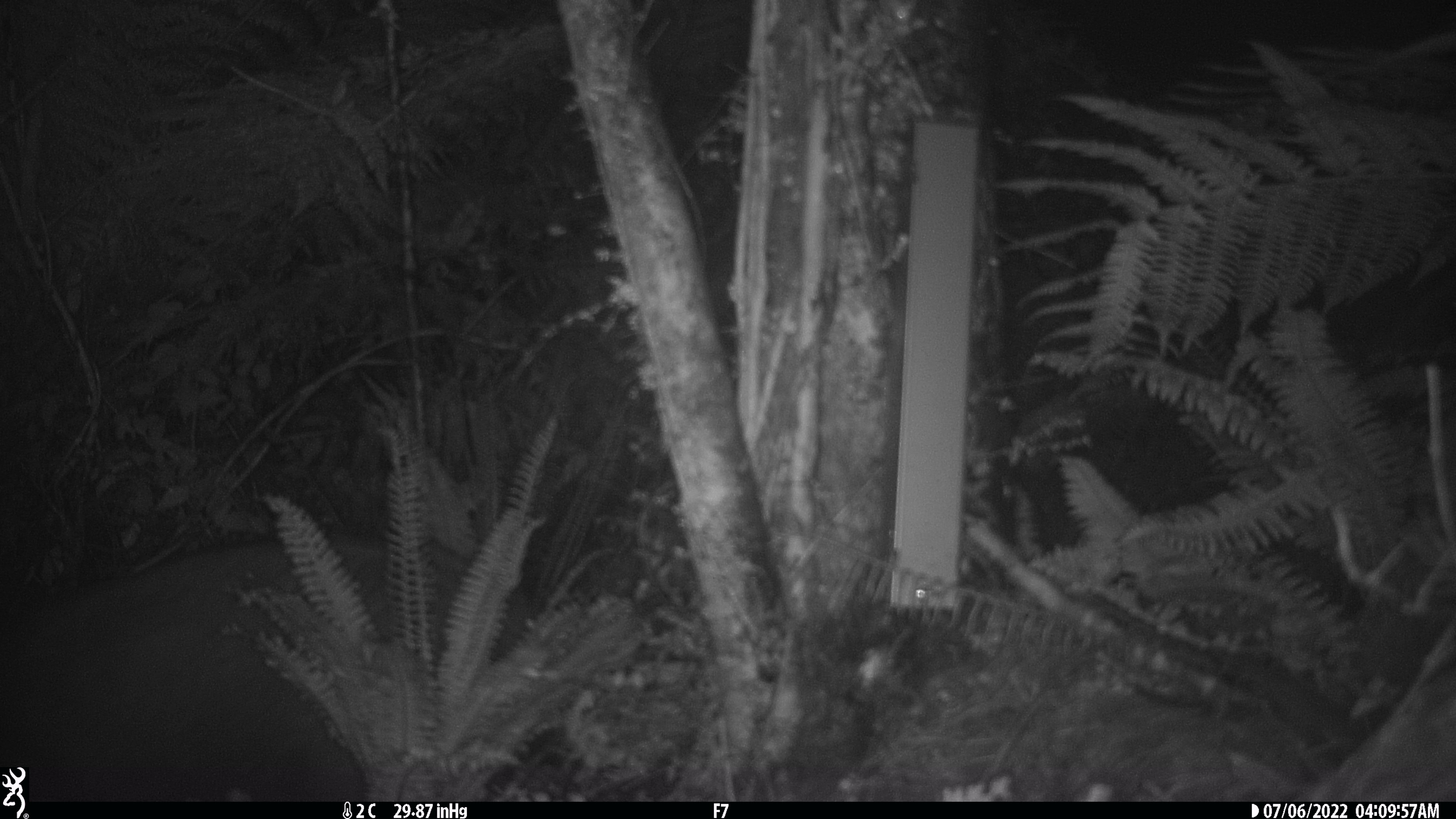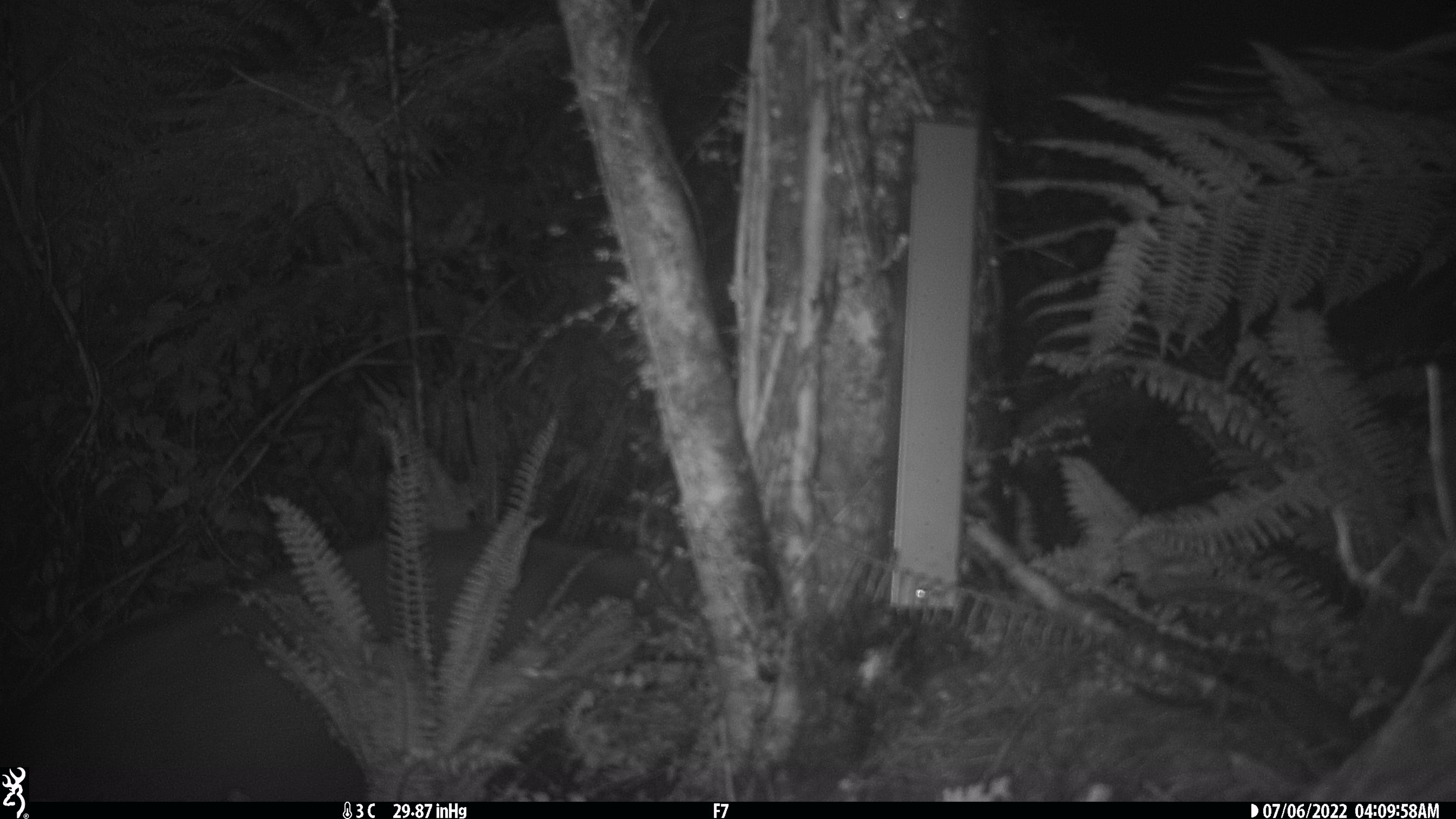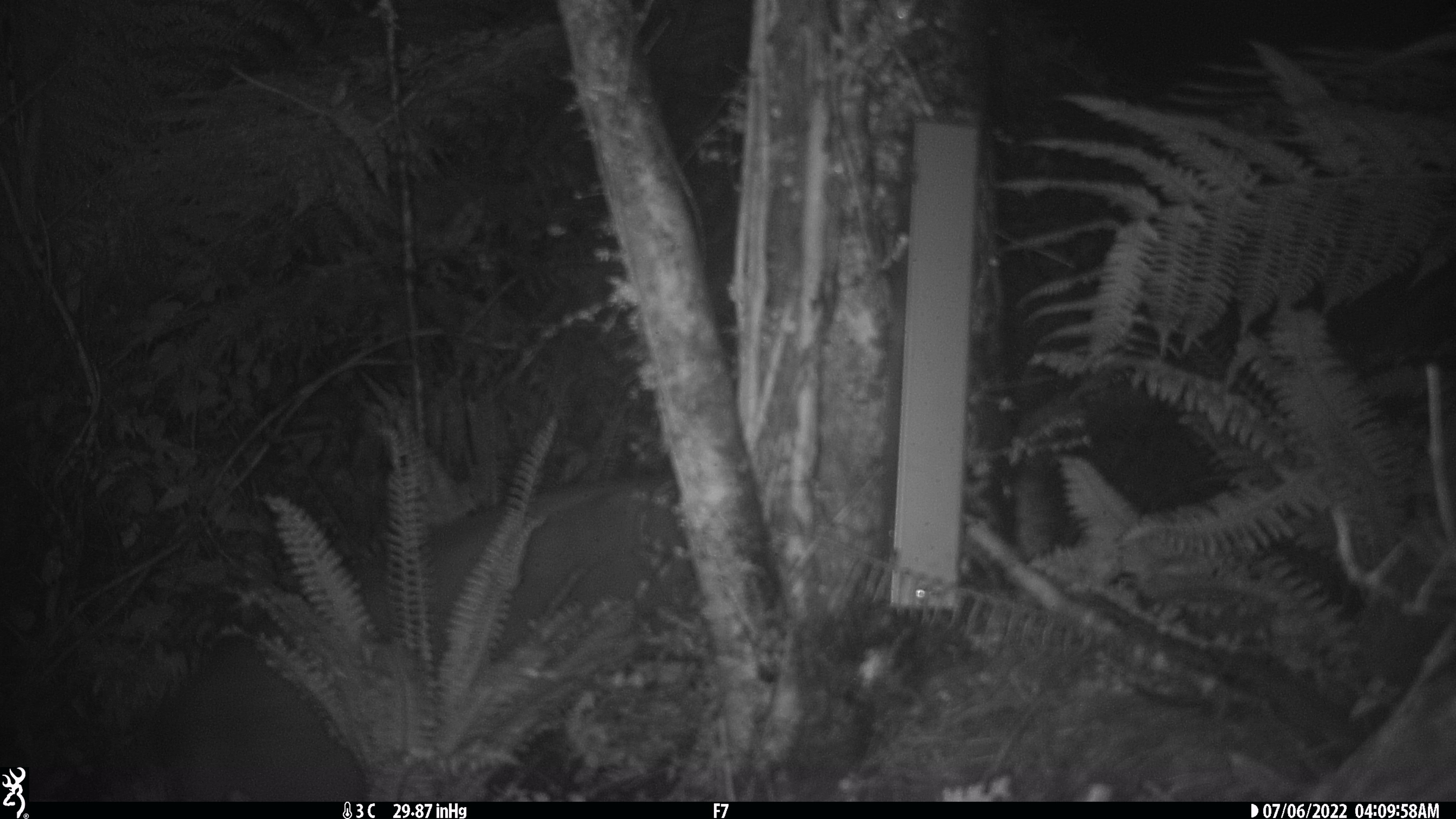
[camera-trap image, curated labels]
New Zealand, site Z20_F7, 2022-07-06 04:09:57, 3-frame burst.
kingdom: Animalia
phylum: Chordata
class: Mammalia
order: Artiodactyla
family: Bovidae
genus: Rupicapra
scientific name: Rupicapra rupicapra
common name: alpine chamois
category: chamois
Chamois (alpine chamois) (Rupicapra rupicapra).